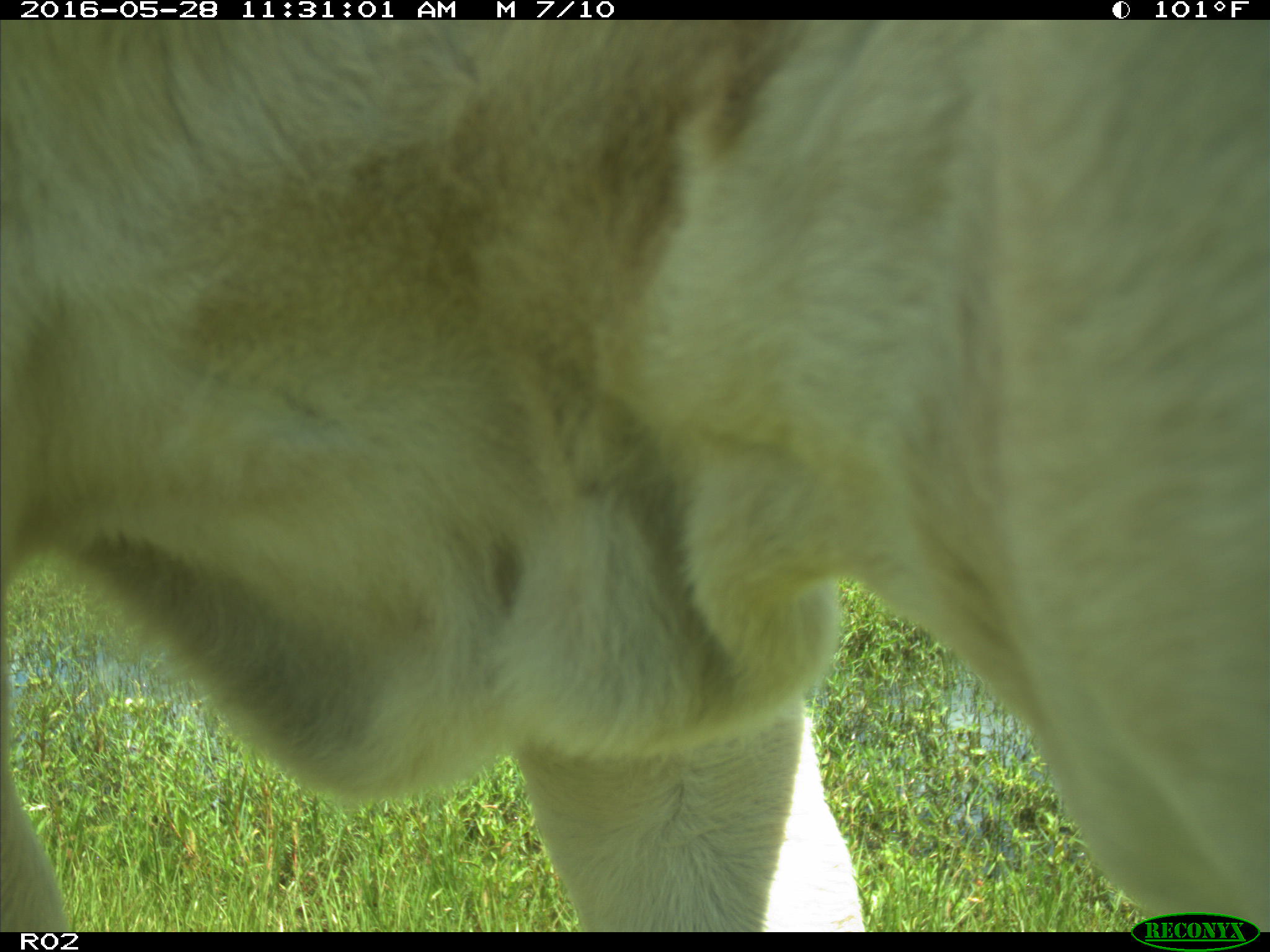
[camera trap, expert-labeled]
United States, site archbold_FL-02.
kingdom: Animalia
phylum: Chordata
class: Mammalia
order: Artiodactyla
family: Bovidae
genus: Bos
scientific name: Bos taurus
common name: domestic cow